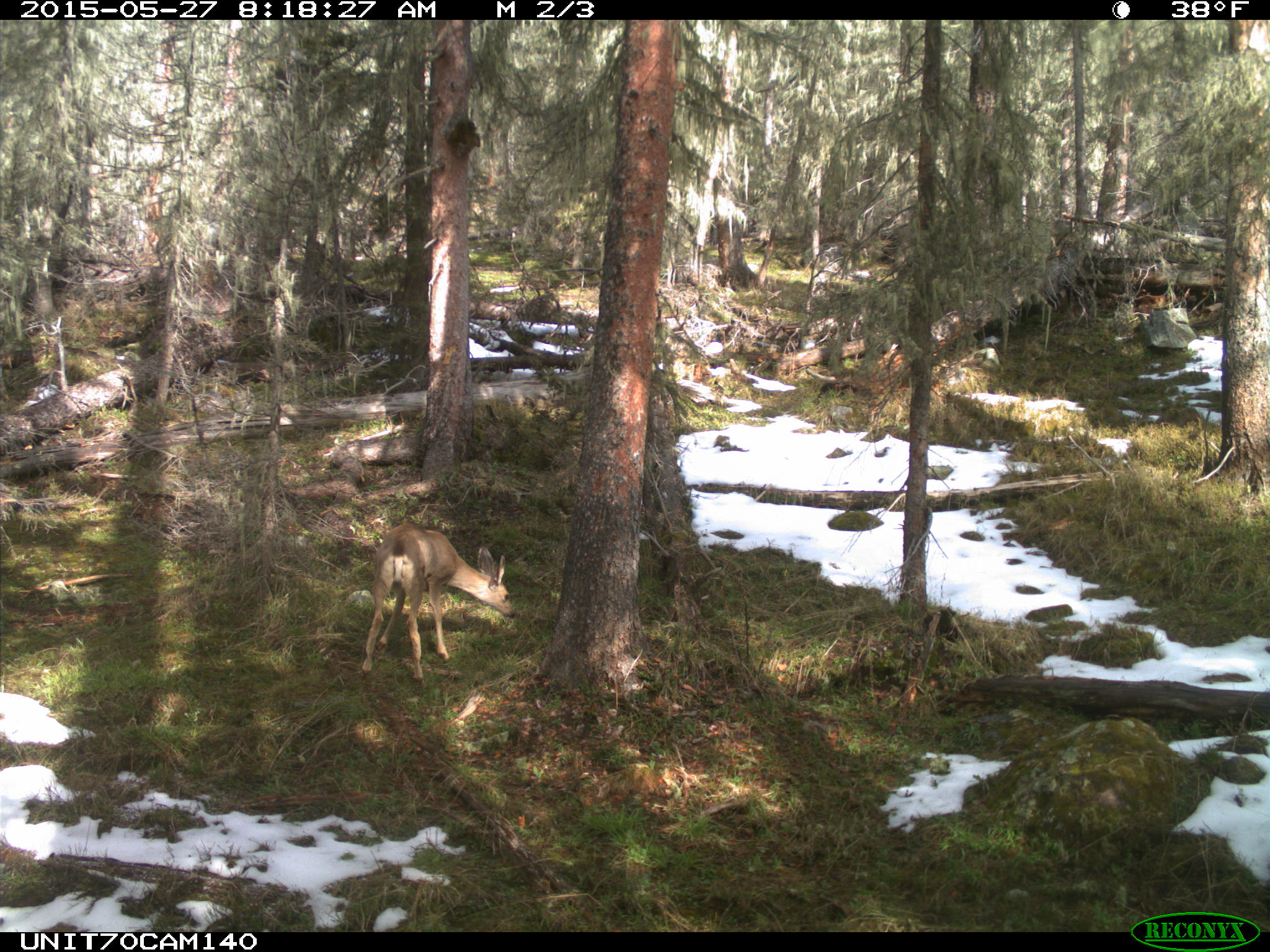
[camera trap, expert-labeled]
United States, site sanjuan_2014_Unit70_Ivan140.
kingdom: Animalia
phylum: Chordata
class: Mammalia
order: Artiodactyla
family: Cervidae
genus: Odocoileus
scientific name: Odocoileus hemionus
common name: mule deer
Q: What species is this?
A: Odocoileus hemionus (mule deer).